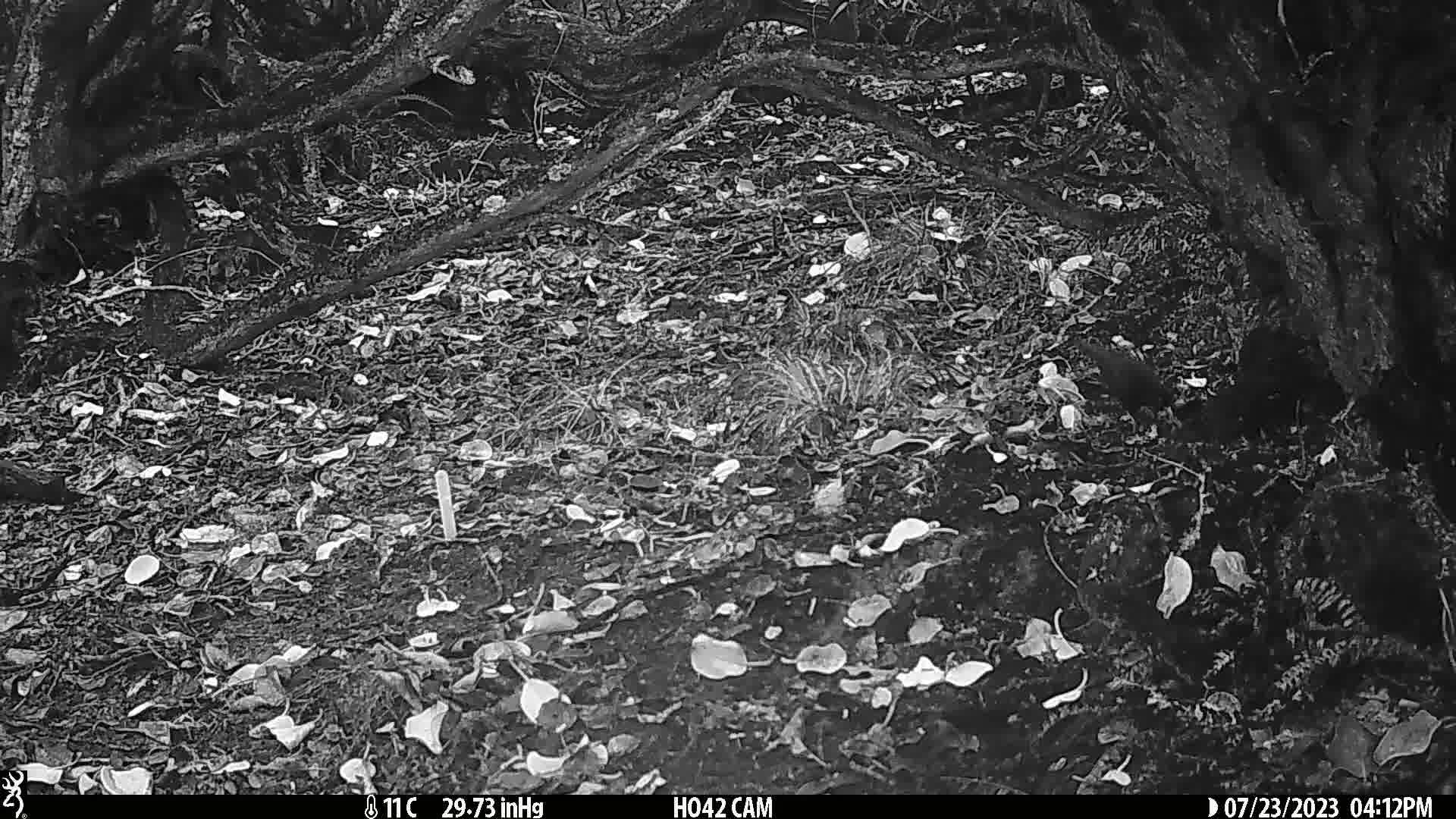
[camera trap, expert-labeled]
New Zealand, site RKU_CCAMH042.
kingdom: Animalia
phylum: Chordata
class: Aves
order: Passeriformes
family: Turdidae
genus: Turdus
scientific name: Turdus merula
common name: eurasian blackbird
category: blackbird